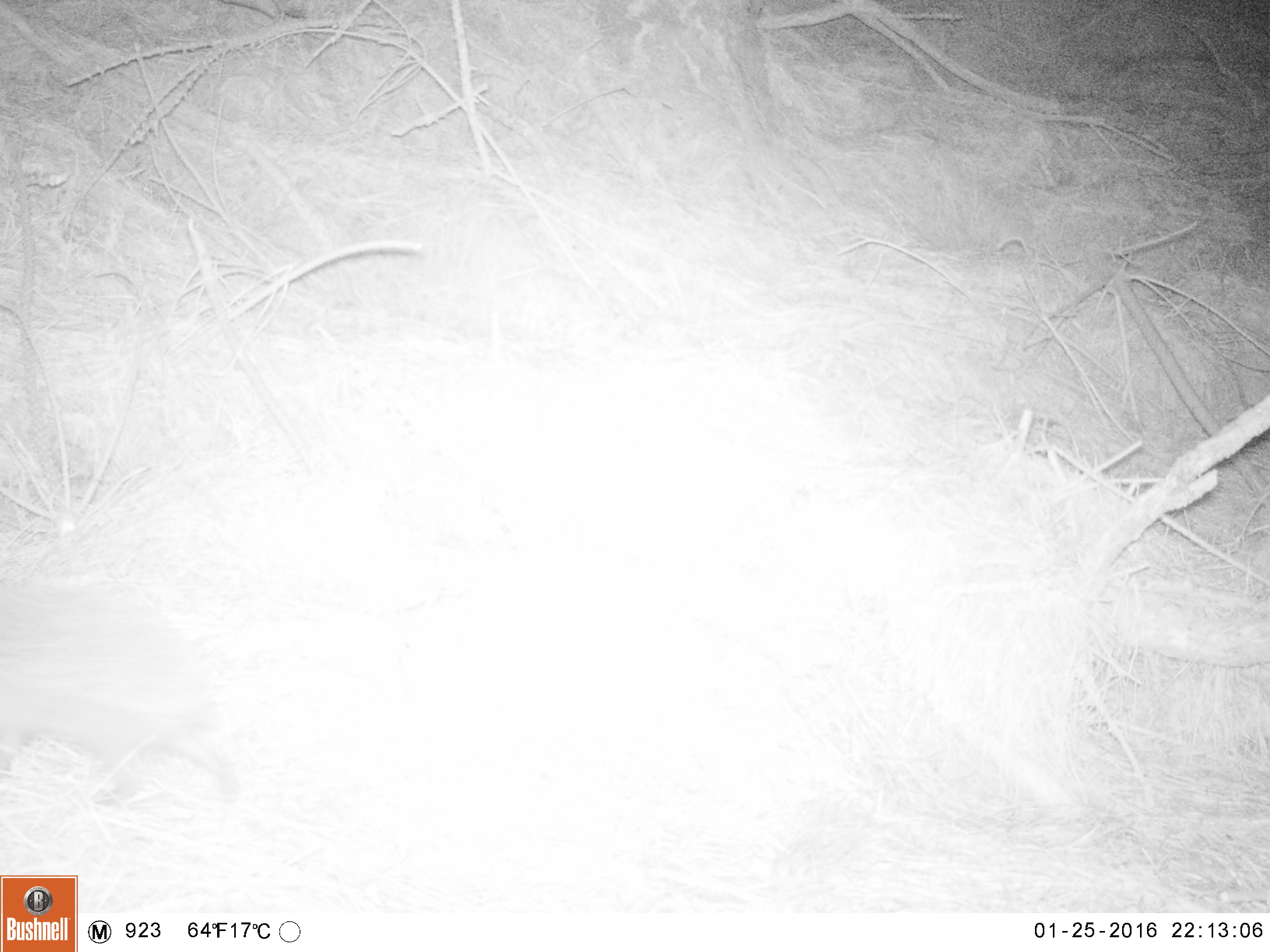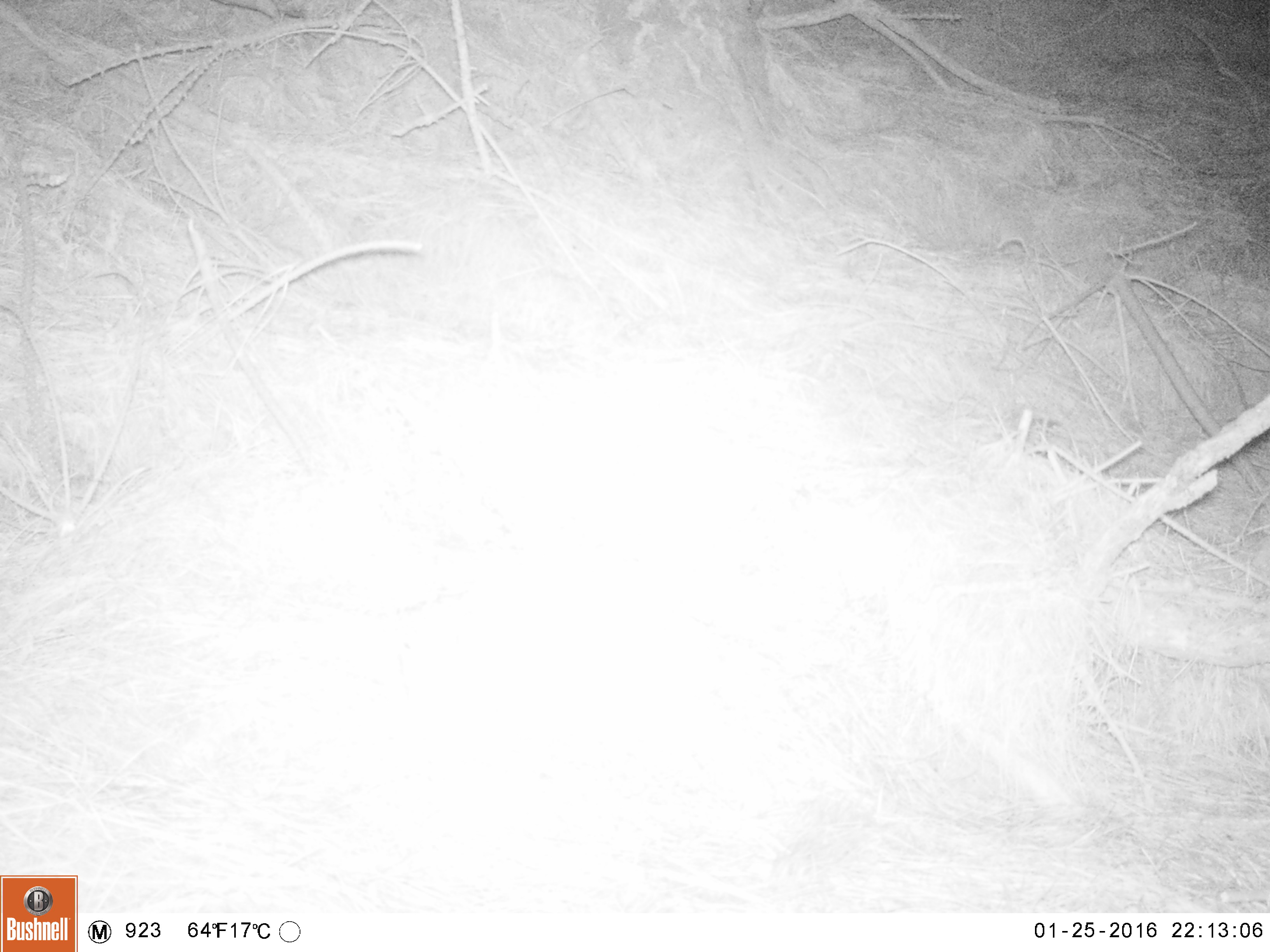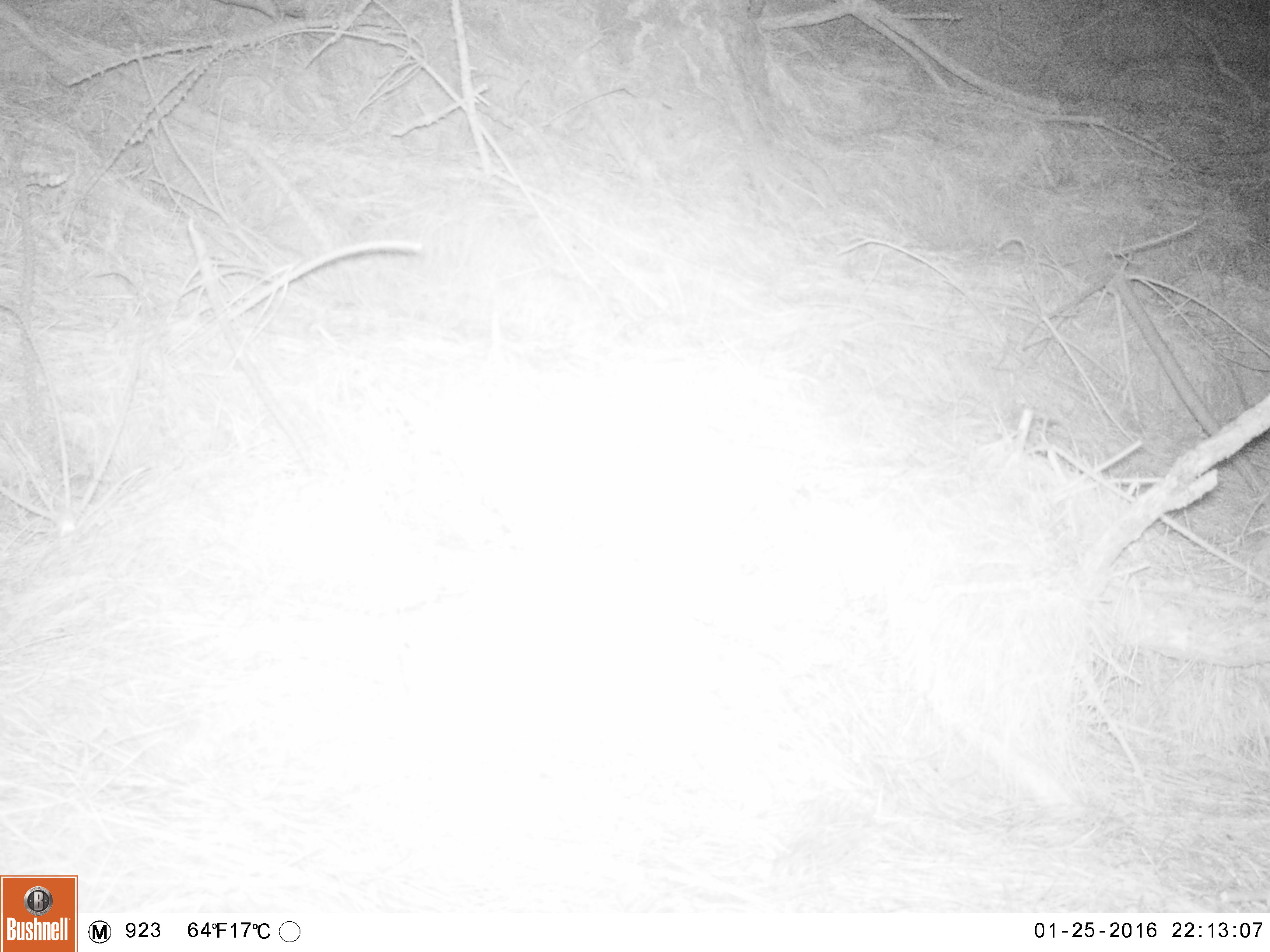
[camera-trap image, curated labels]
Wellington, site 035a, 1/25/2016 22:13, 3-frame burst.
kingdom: Animalia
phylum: Chordata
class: Mammalia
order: Eulipotyphla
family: Erinaceidae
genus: Erinaceus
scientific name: Erinaceus europaeus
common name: hedgehog